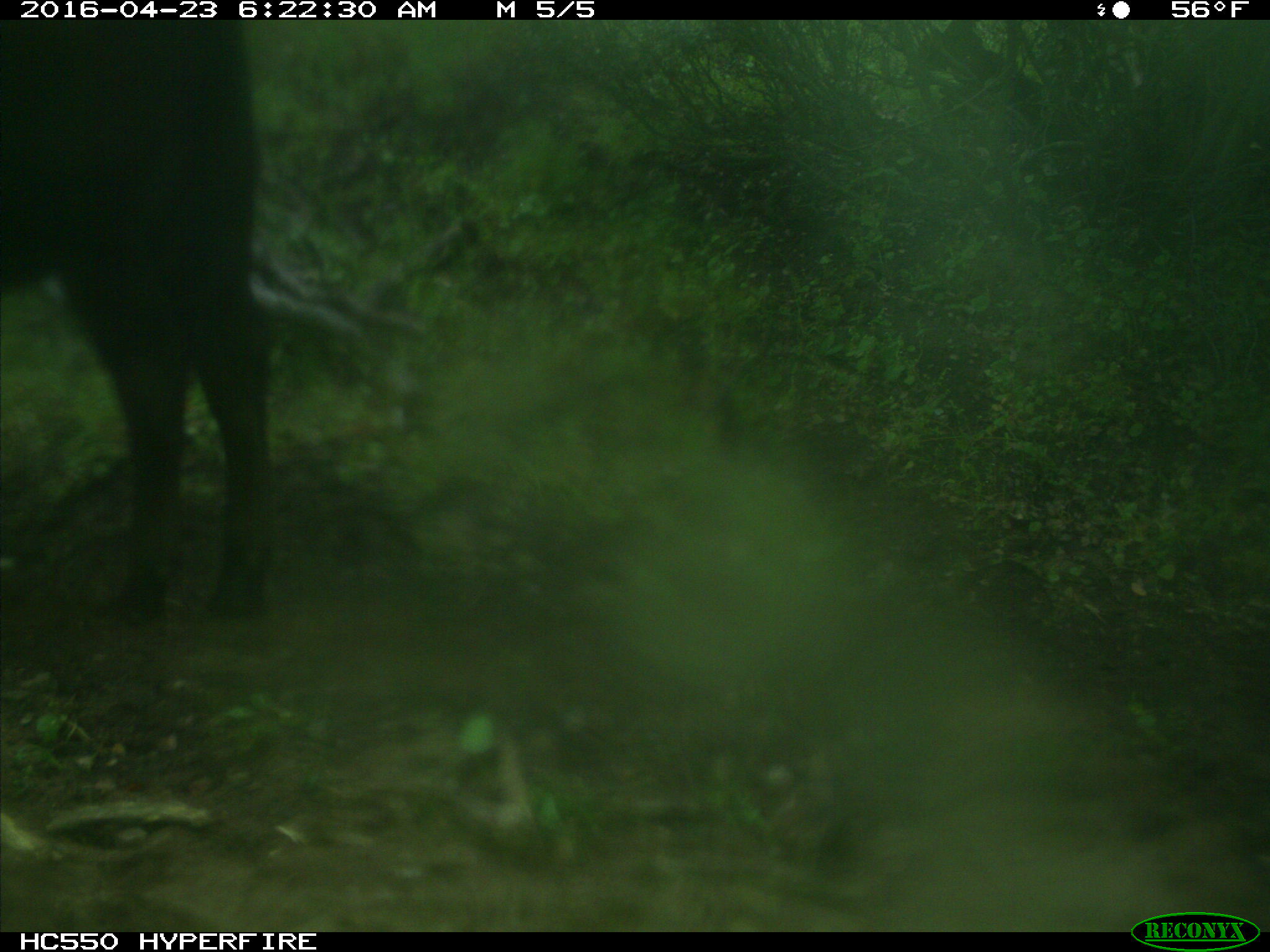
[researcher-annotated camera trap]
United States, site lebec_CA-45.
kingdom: Animalia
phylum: Chordata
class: Mammalia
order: Artiodactyla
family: Bovidae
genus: Bos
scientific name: Bos taurus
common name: domestic cow